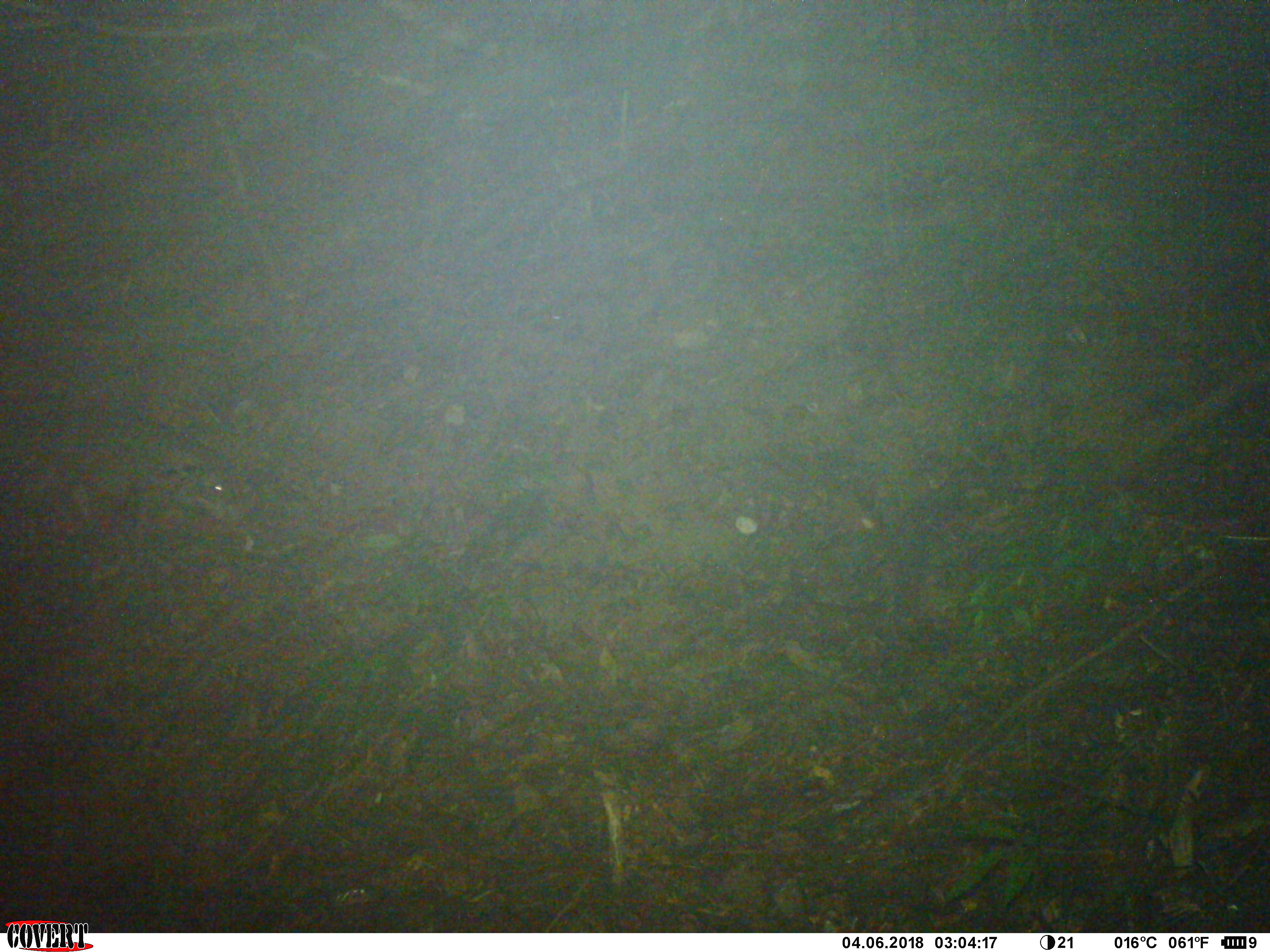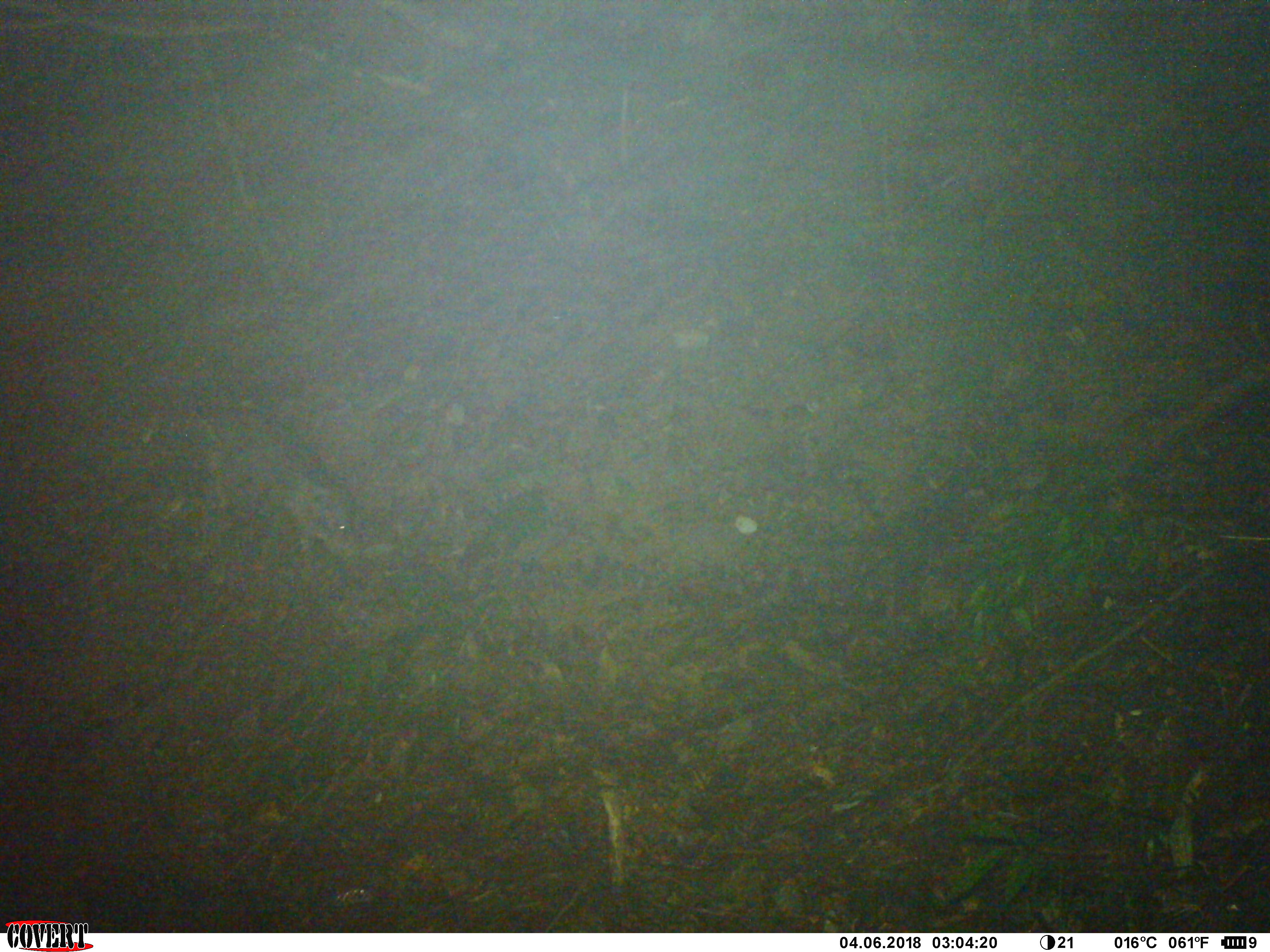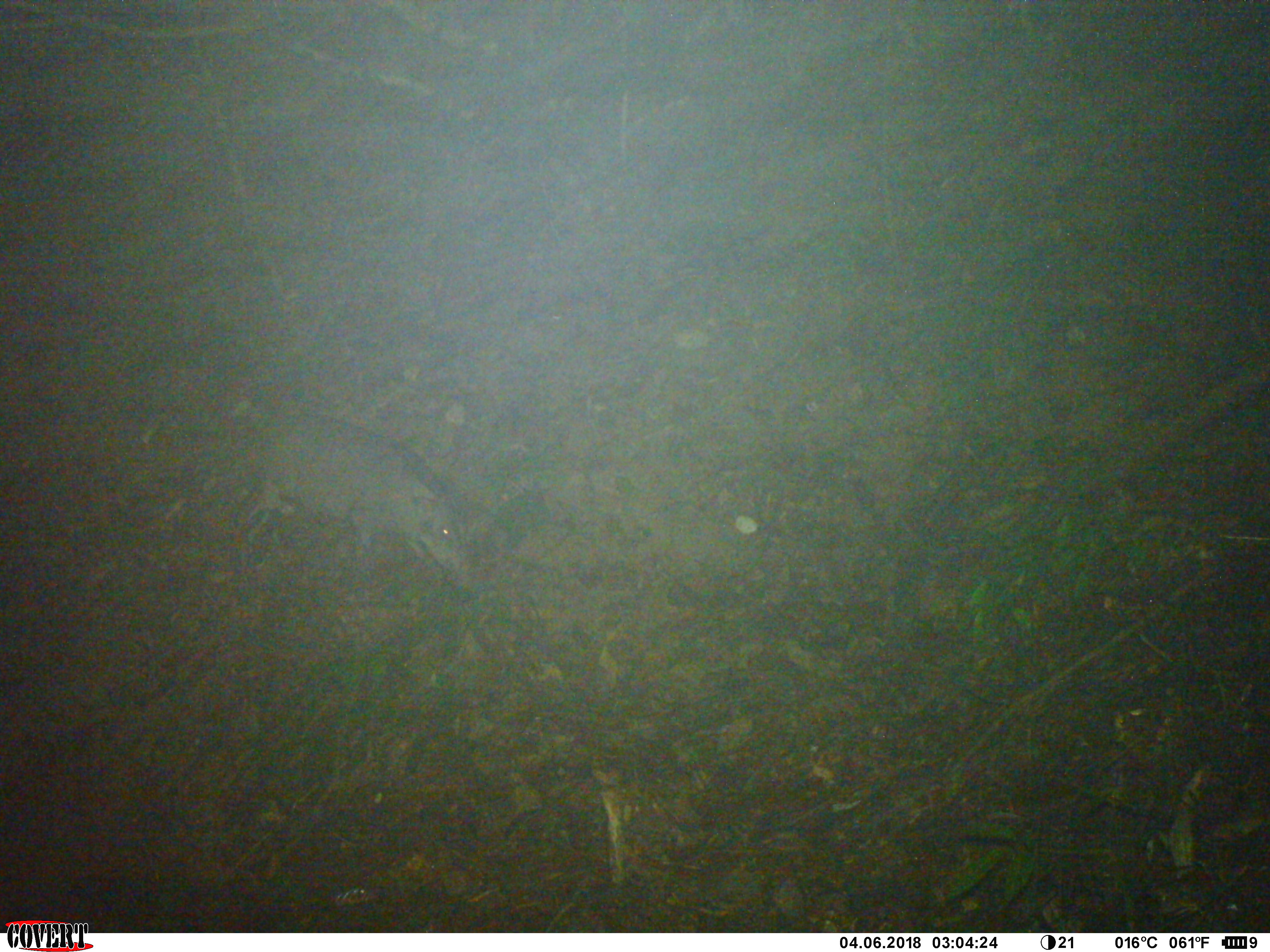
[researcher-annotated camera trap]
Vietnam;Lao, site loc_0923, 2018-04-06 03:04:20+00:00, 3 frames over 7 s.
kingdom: Animalia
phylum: Chordata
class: Mammalia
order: Artiodactyla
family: Suidae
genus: Sus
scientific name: Sus scrofa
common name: eurasian wild pig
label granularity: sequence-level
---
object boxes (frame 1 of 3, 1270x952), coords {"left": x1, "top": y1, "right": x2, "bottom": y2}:
eurasian wild pig: {"left": 11, "top": 405, "right": 250, "bottom": 554}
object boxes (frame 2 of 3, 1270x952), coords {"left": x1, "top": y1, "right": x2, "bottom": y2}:
eurasian wild pig: {"left": 193, "top": 398, "right": 359, "bottom": 566}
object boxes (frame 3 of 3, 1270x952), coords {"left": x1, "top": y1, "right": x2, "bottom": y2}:
eurasian wild pig: {"left": 242, "top": 409, "right": 473, "bottom": 590}